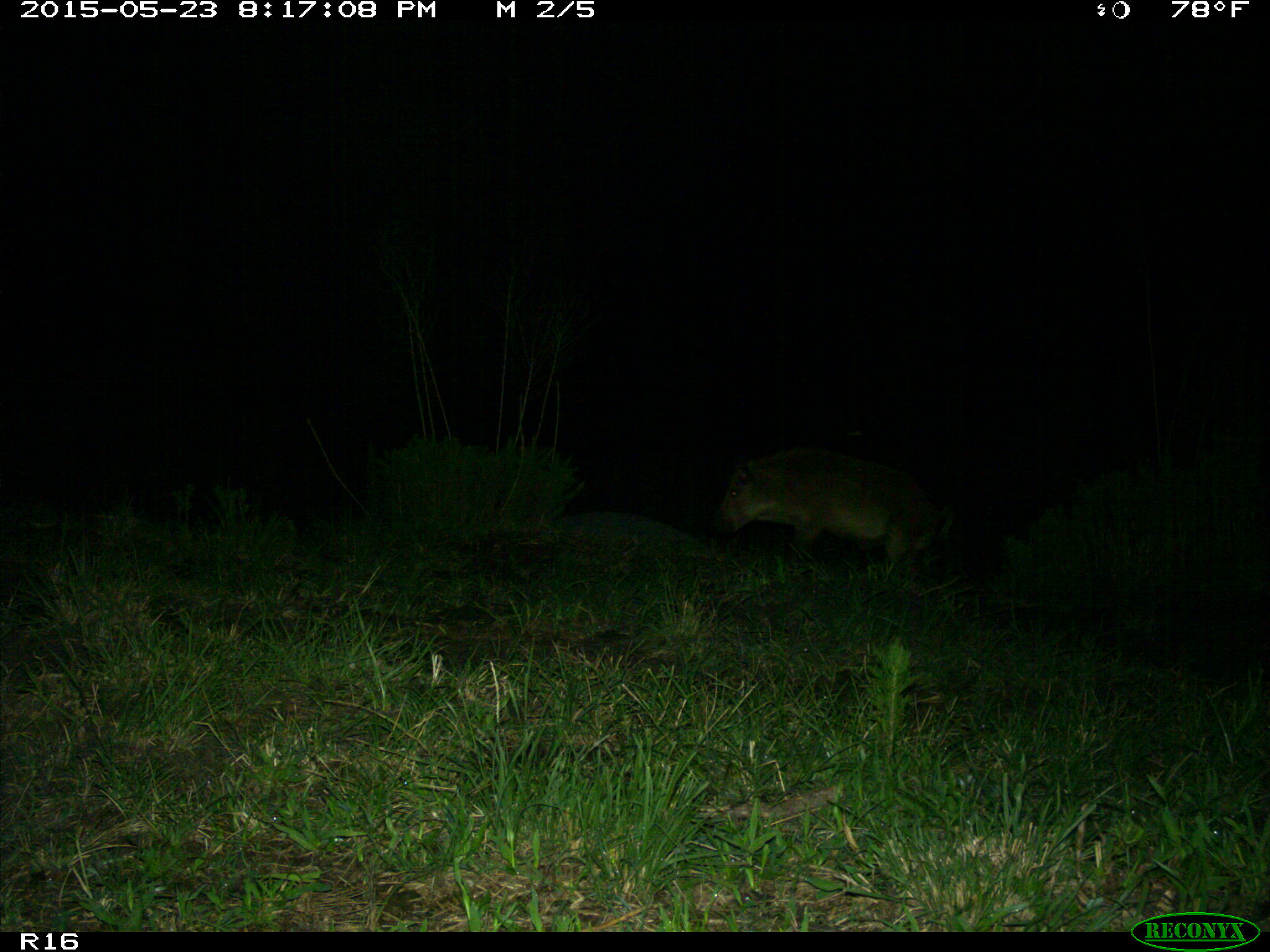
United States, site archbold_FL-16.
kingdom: Animalia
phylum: Chordata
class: Mammalia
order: Artiodactyla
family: Suidae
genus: Sus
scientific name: Sus scrofa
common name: wild boar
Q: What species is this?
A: Sus scrofa (wild boar).